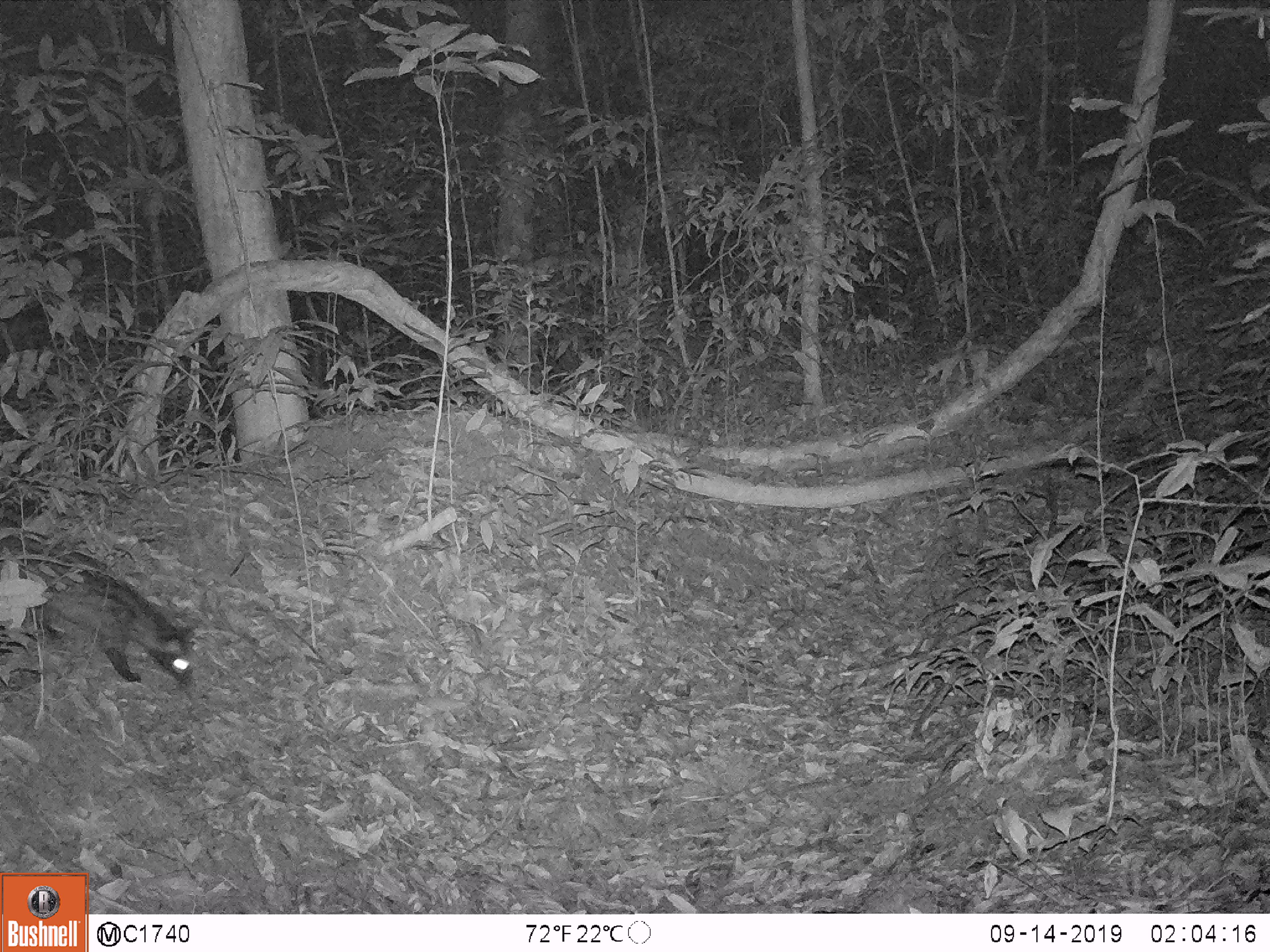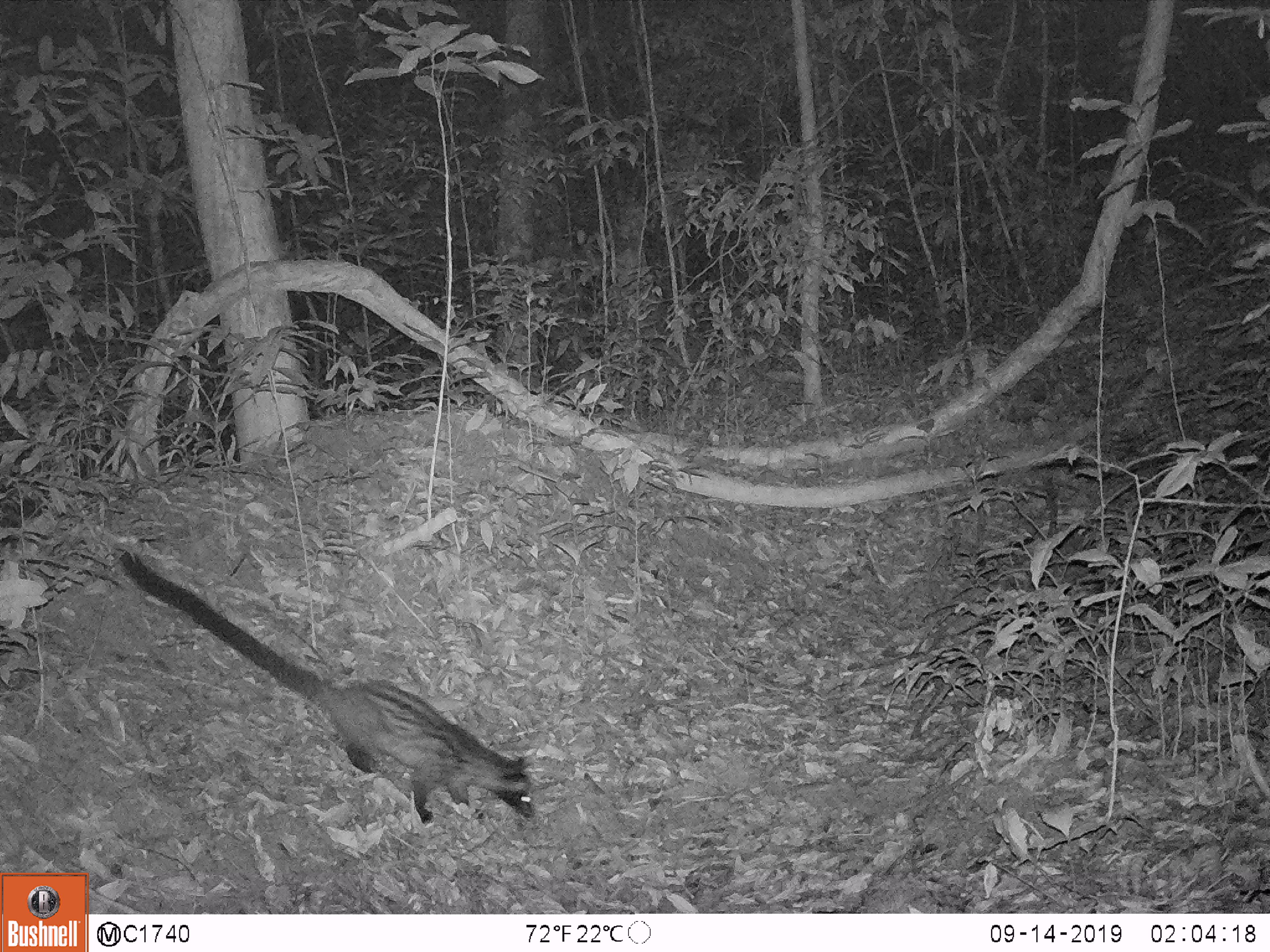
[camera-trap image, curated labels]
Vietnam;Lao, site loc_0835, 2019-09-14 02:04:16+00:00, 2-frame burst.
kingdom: Animalia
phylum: Chordata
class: Mammalia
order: Carnivora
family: Viverridae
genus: Paradoxurus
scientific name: Paradoxurus hermaphroditus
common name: common palm civet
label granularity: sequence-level